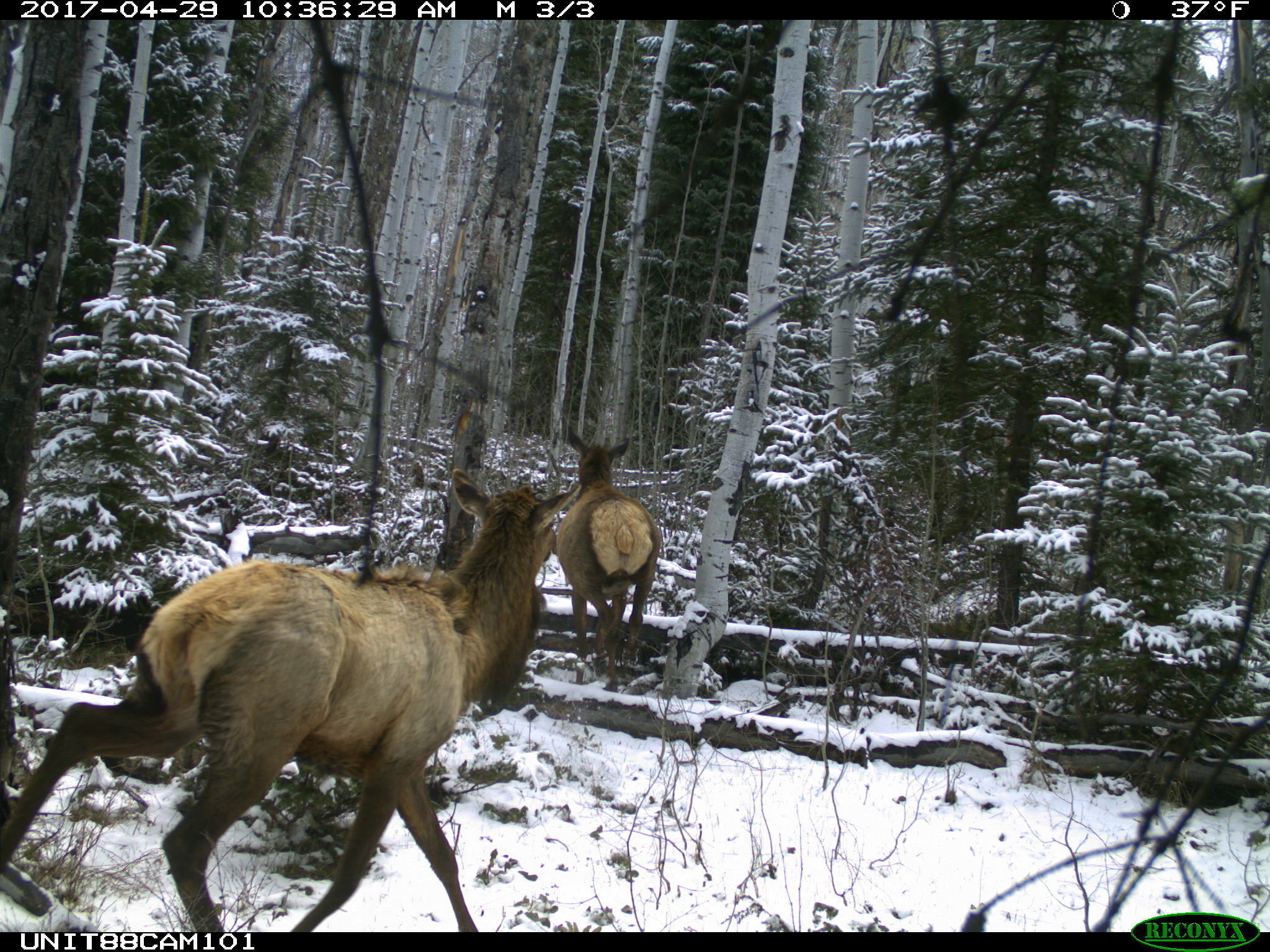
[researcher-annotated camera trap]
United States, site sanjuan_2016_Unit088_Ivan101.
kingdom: Animalia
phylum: Chordata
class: Mammalia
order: Artiodactyla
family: Cervidae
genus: Cervus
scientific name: Cervus elaphus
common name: red deer